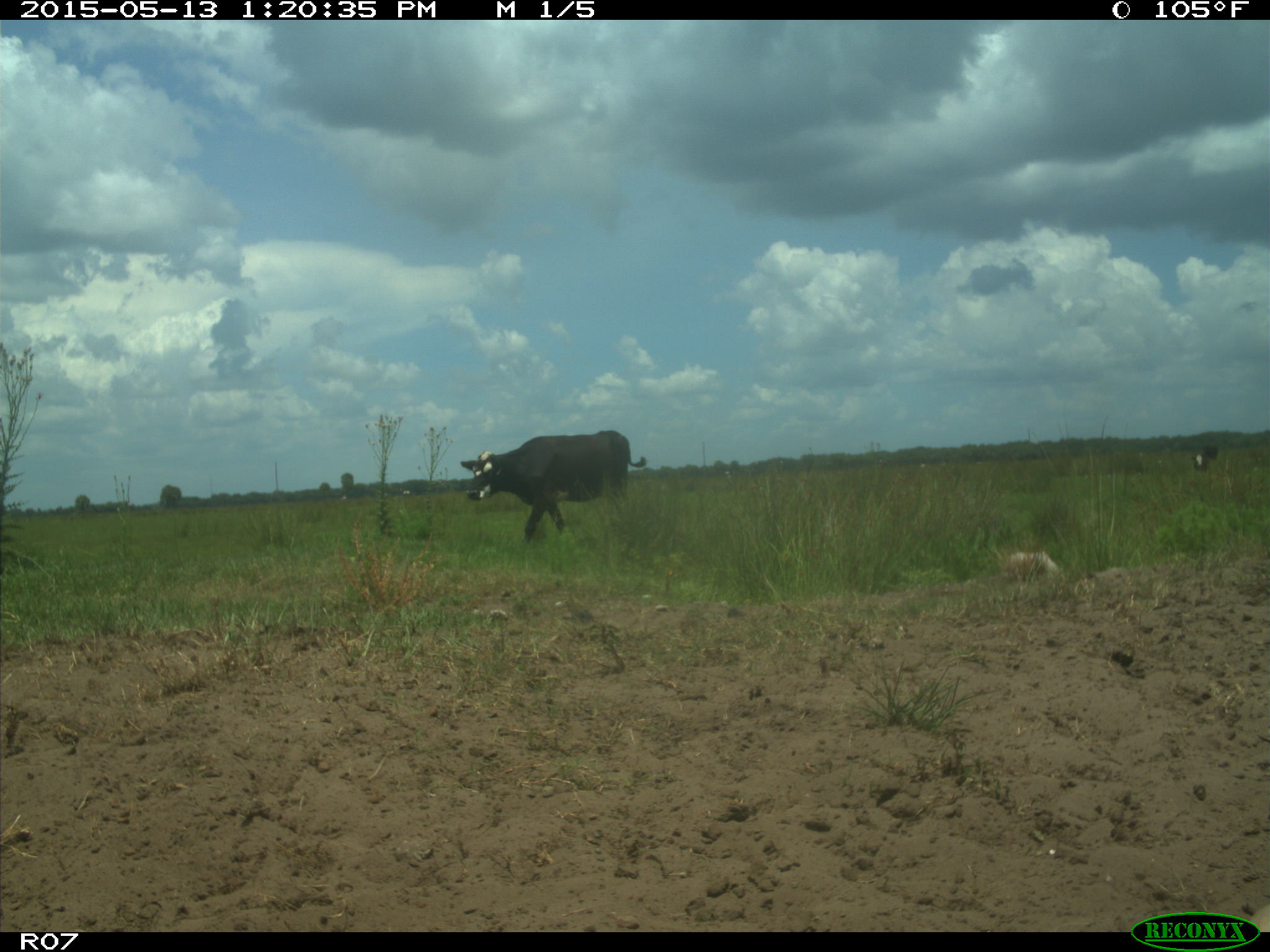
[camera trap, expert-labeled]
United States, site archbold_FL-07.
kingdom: Animalia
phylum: Chordata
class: Mammalia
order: Artiodactyla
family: Bovidae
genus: Bos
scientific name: Bos taurus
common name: domestic cow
Bos taurus (domestic cow).